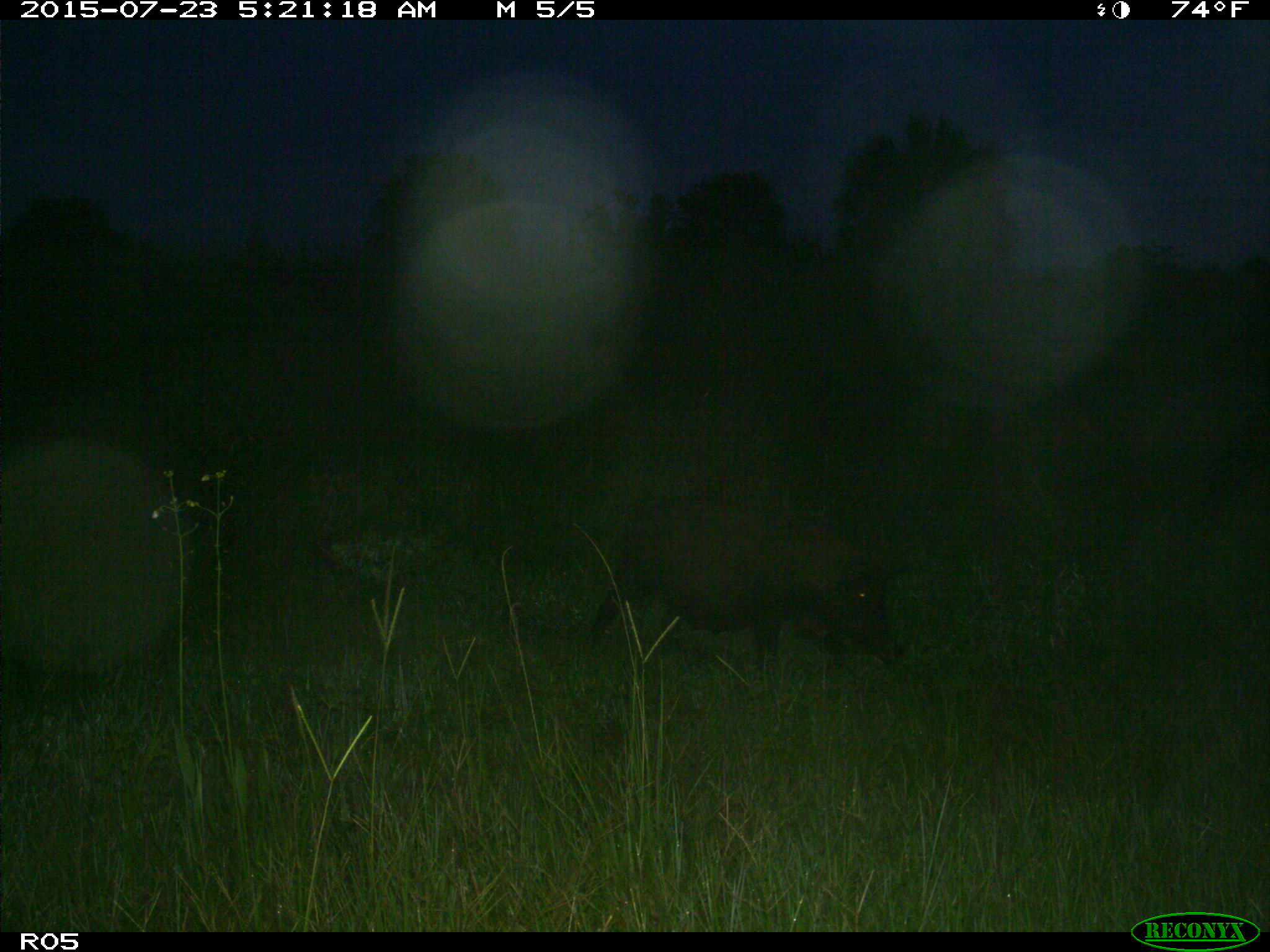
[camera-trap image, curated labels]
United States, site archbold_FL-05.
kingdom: Animalia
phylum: Chordata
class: Mammalia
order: Artiodactyla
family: Suidae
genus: Sus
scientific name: Sus scrofa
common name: wild boar